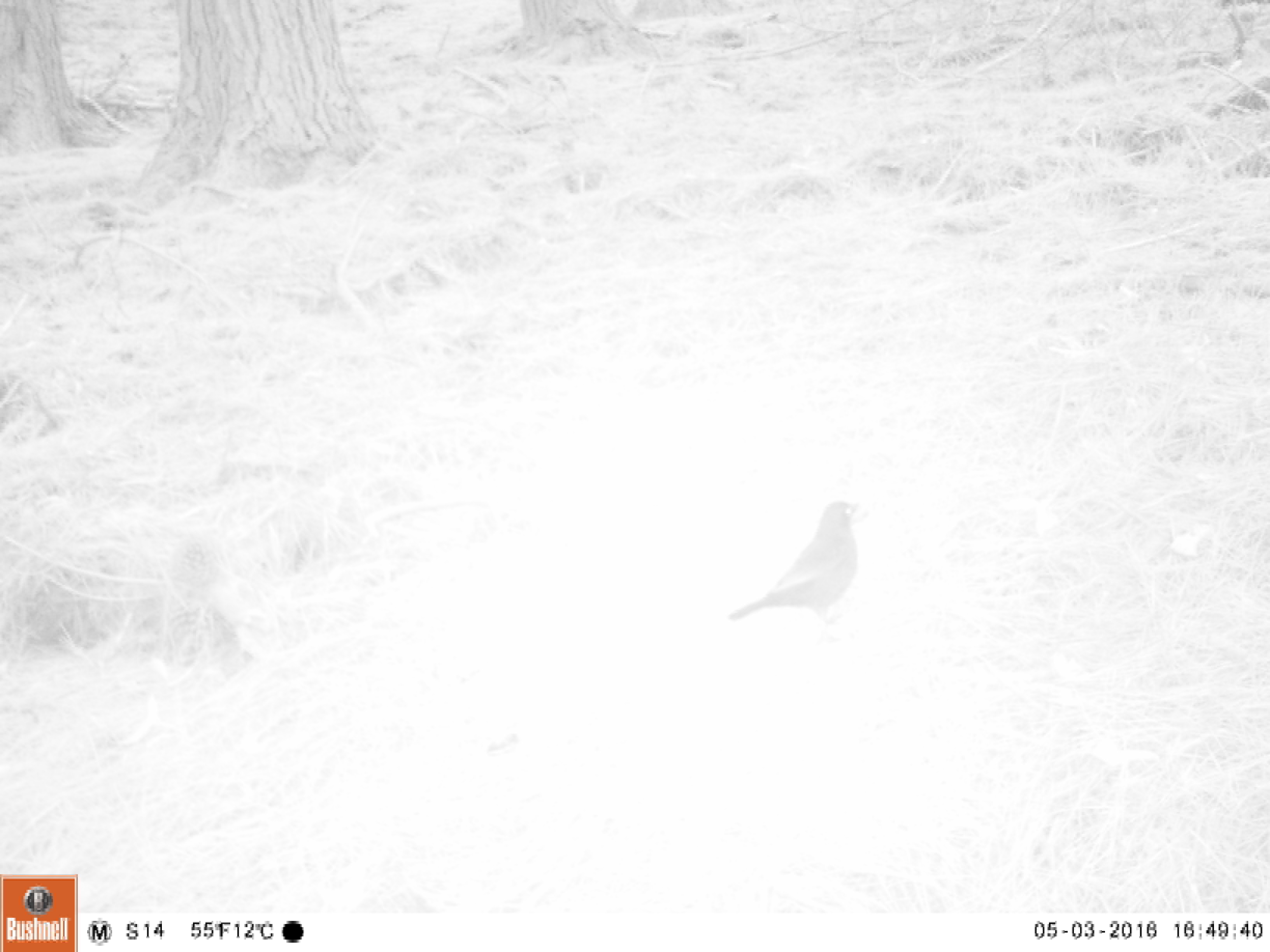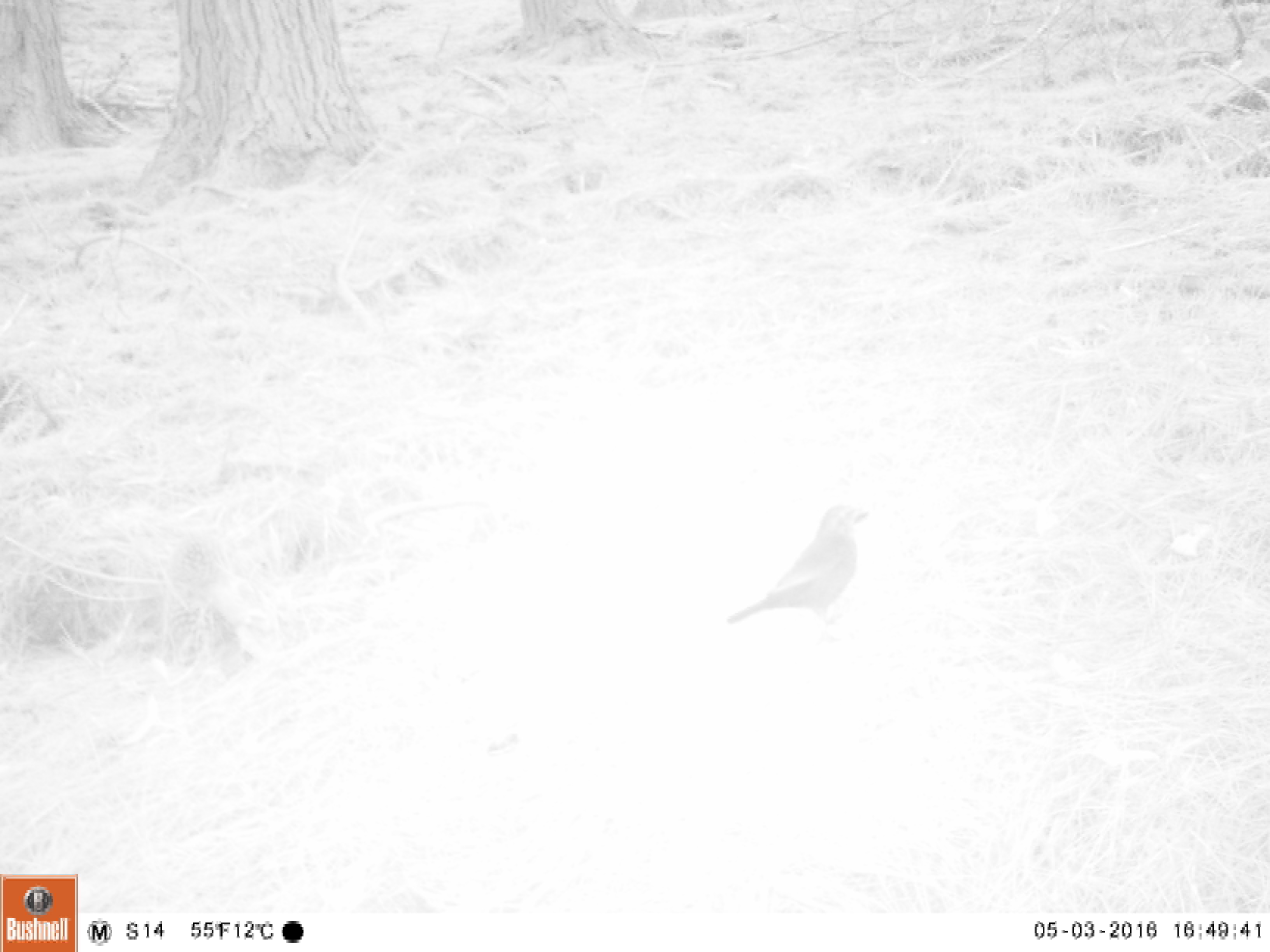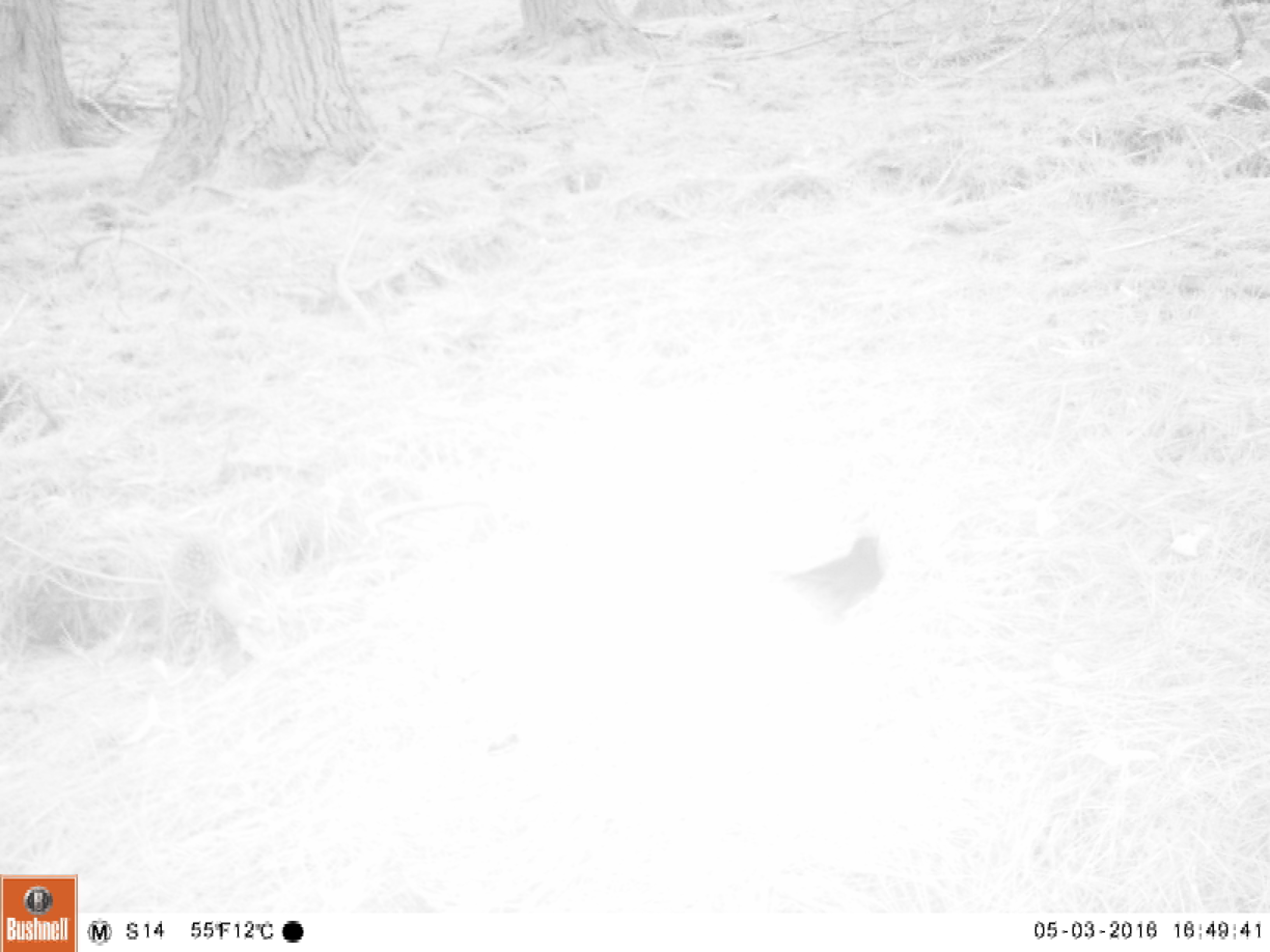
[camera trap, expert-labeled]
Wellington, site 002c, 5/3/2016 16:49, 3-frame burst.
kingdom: Animalia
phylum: Chordata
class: Aves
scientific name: Aves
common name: bird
Bird (Aves).